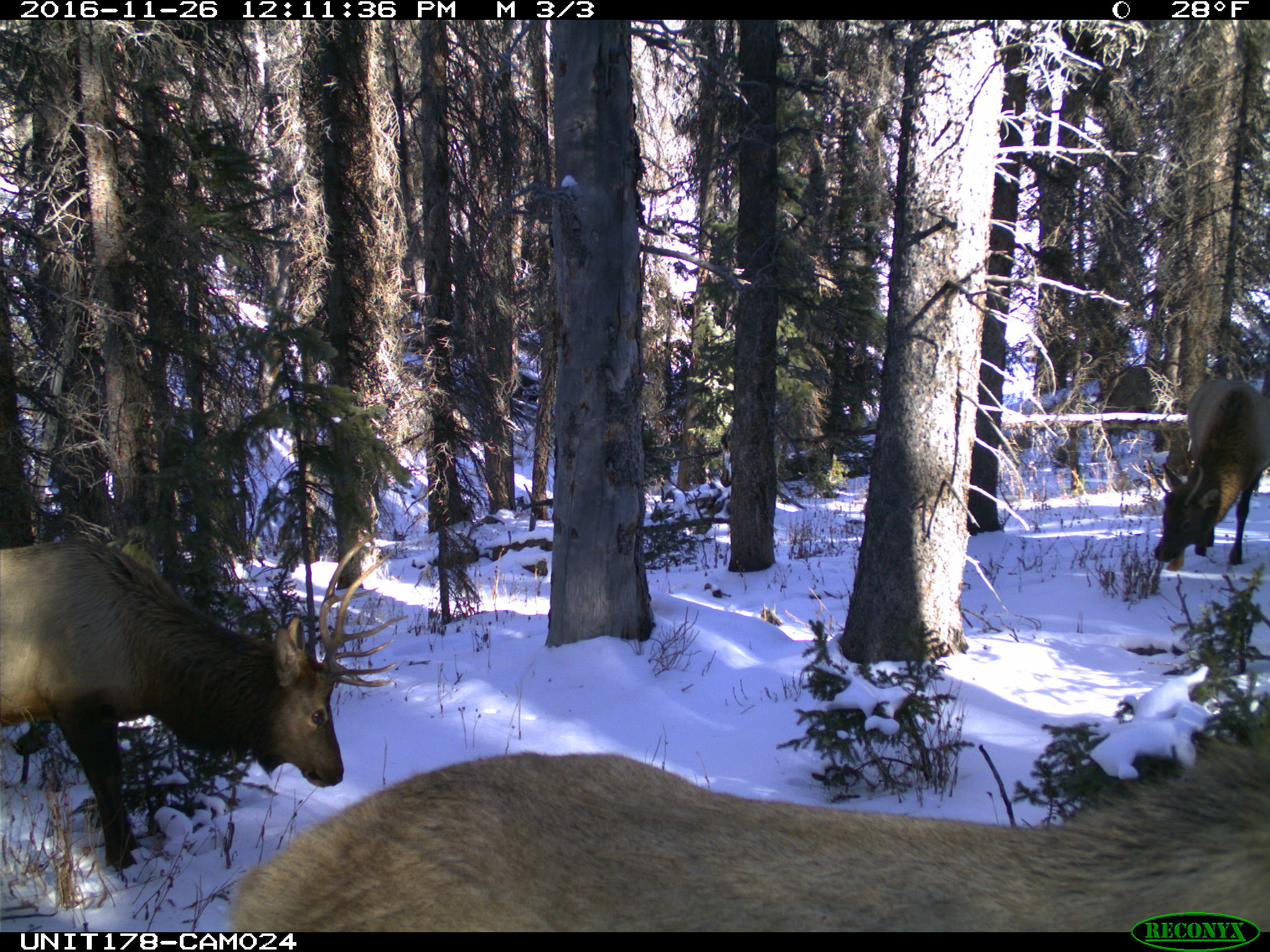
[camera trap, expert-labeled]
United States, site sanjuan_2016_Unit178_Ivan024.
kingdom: Animalia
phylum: Chordata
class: Mammalia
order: Artiodactyla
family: Cervidae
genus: Cervus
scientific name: Cervus elaphus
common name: red deer